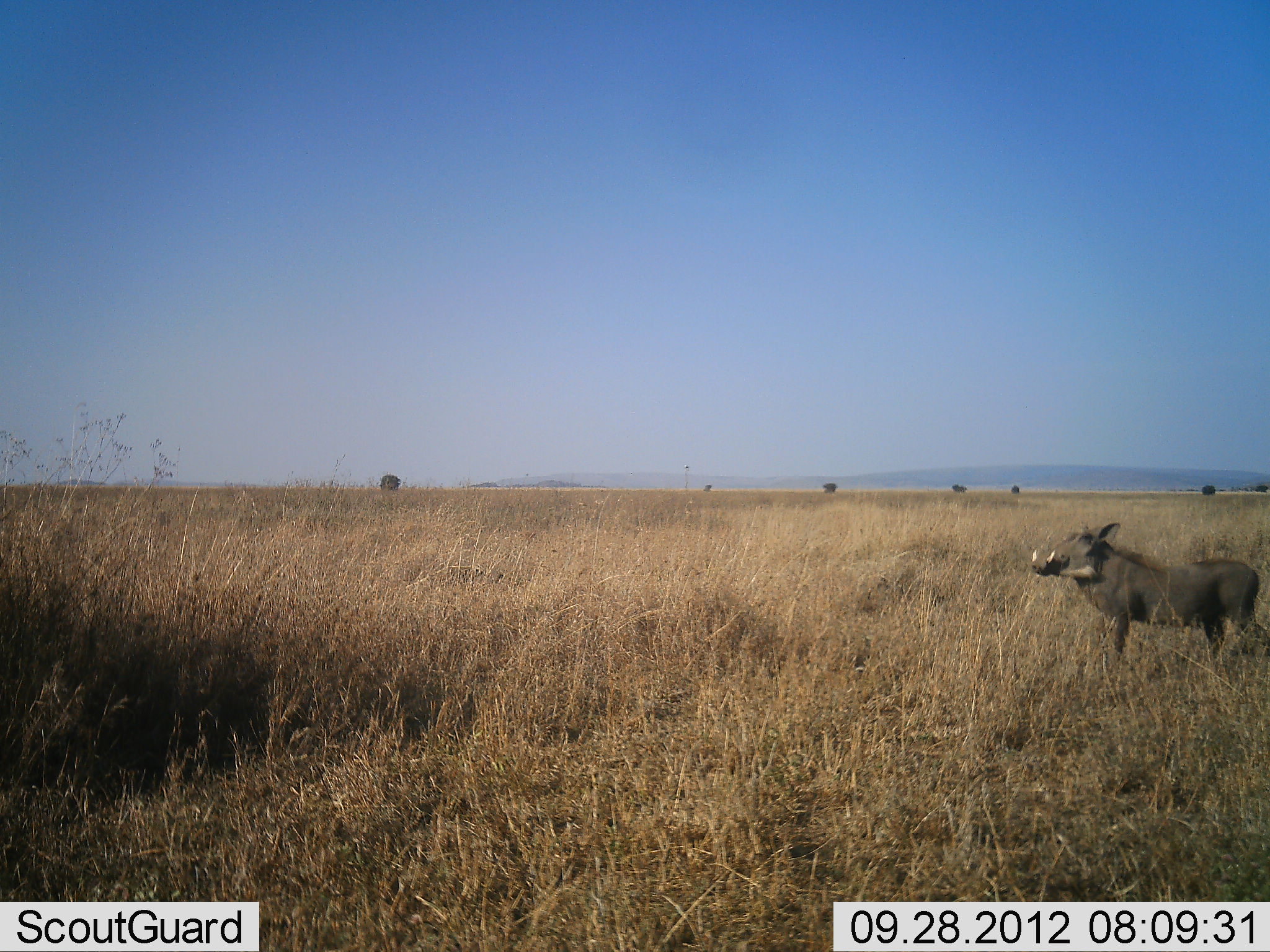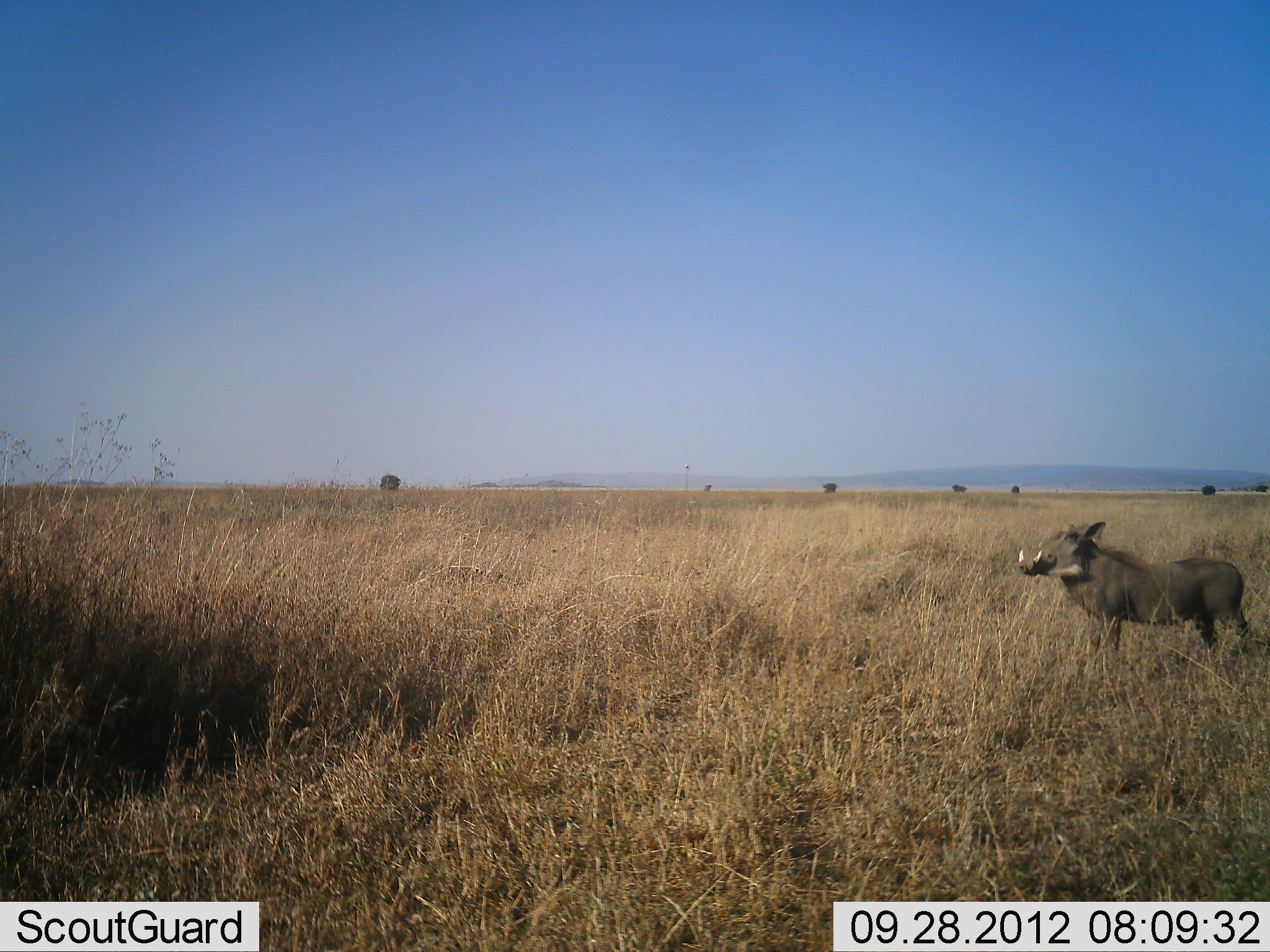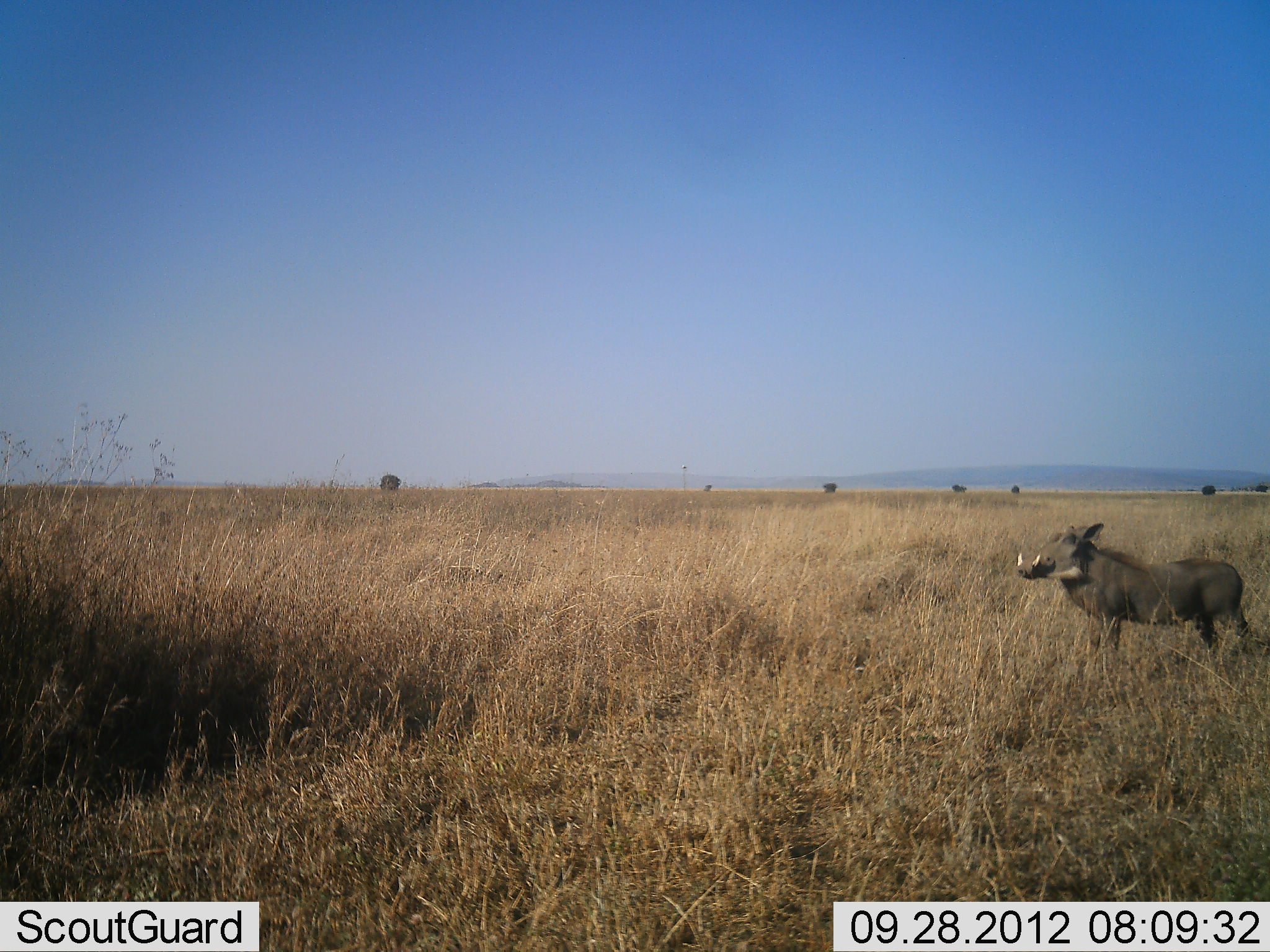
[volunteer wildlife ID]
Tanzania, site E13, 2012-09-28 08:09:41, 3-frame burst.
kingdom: Animalia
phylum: Chordata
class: Mammalia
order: Artiodactyla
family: Suidae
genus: Phacochoerus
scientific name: Phacochoerus africanus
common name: warthog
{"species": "warthog (Phacochoerus africanus)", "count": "1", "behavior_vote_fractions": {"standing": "90%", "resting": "0%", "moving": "10%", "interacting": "0%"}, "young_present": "0%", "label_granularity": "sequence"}